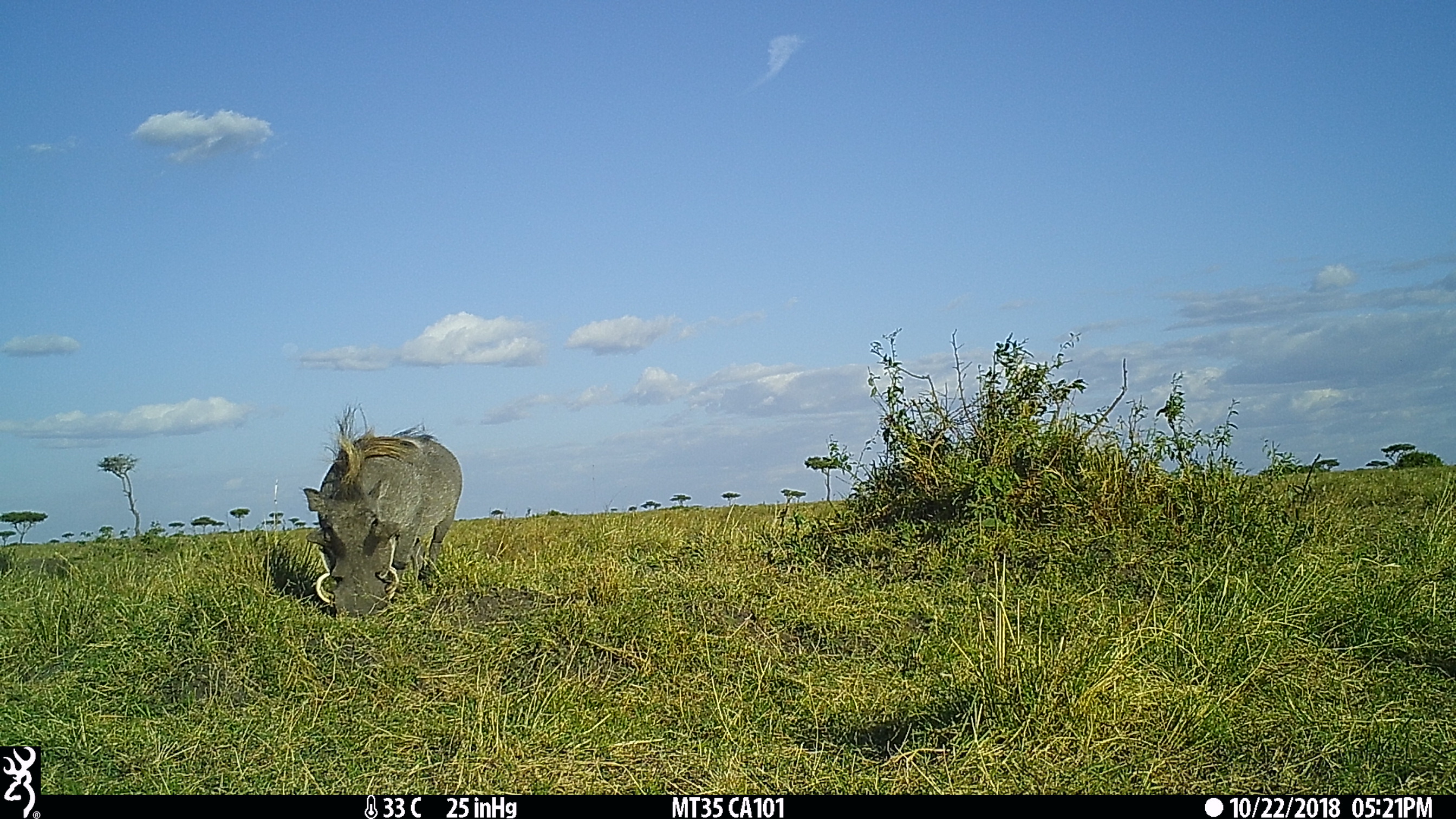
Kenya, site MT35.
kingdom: Animalia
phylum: Chordata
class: Mammalia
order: Artiodactyla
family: Suidae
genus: Phacochoerus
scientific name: Phacochoerus africanus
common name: common warthog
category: warthog